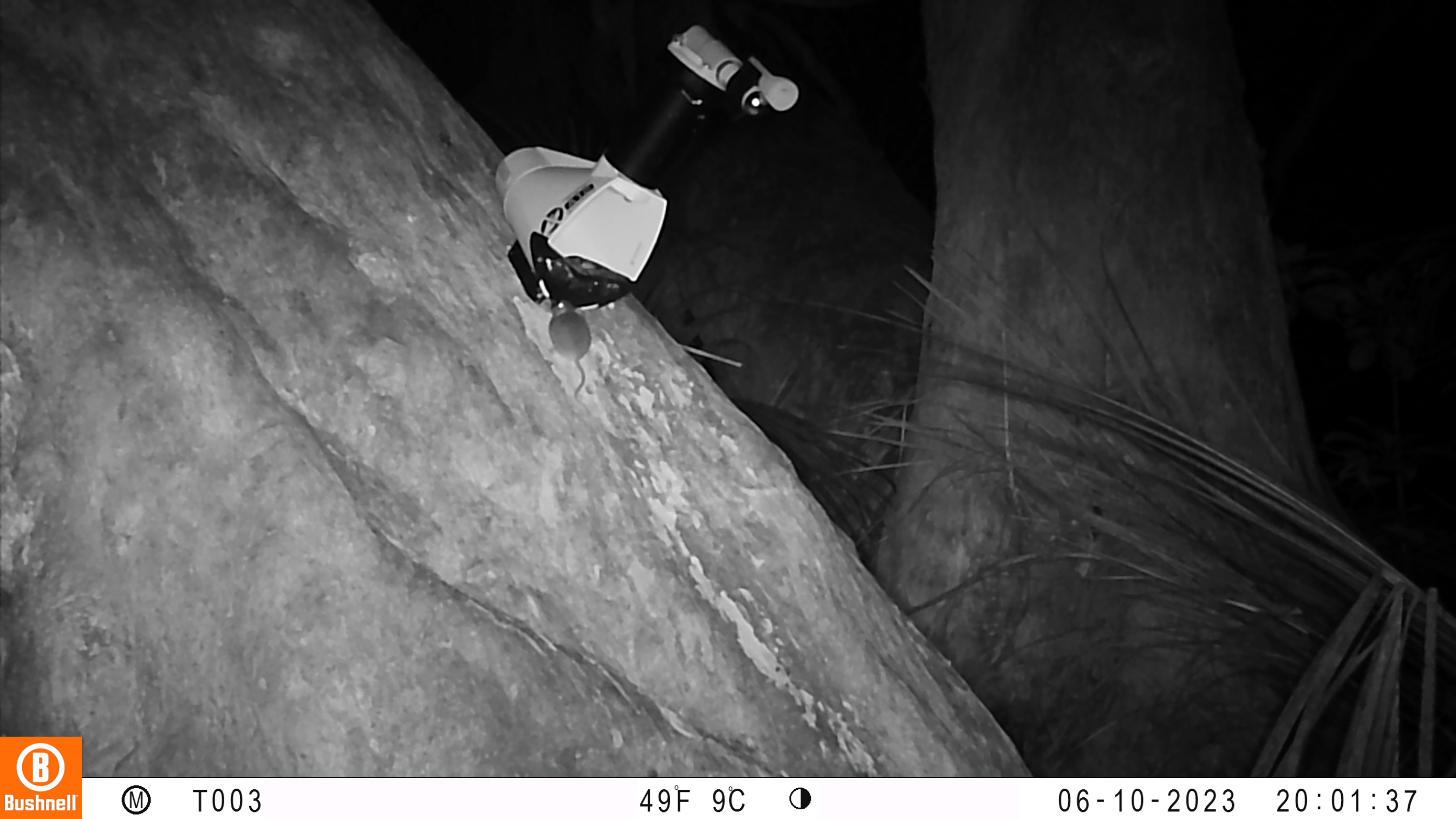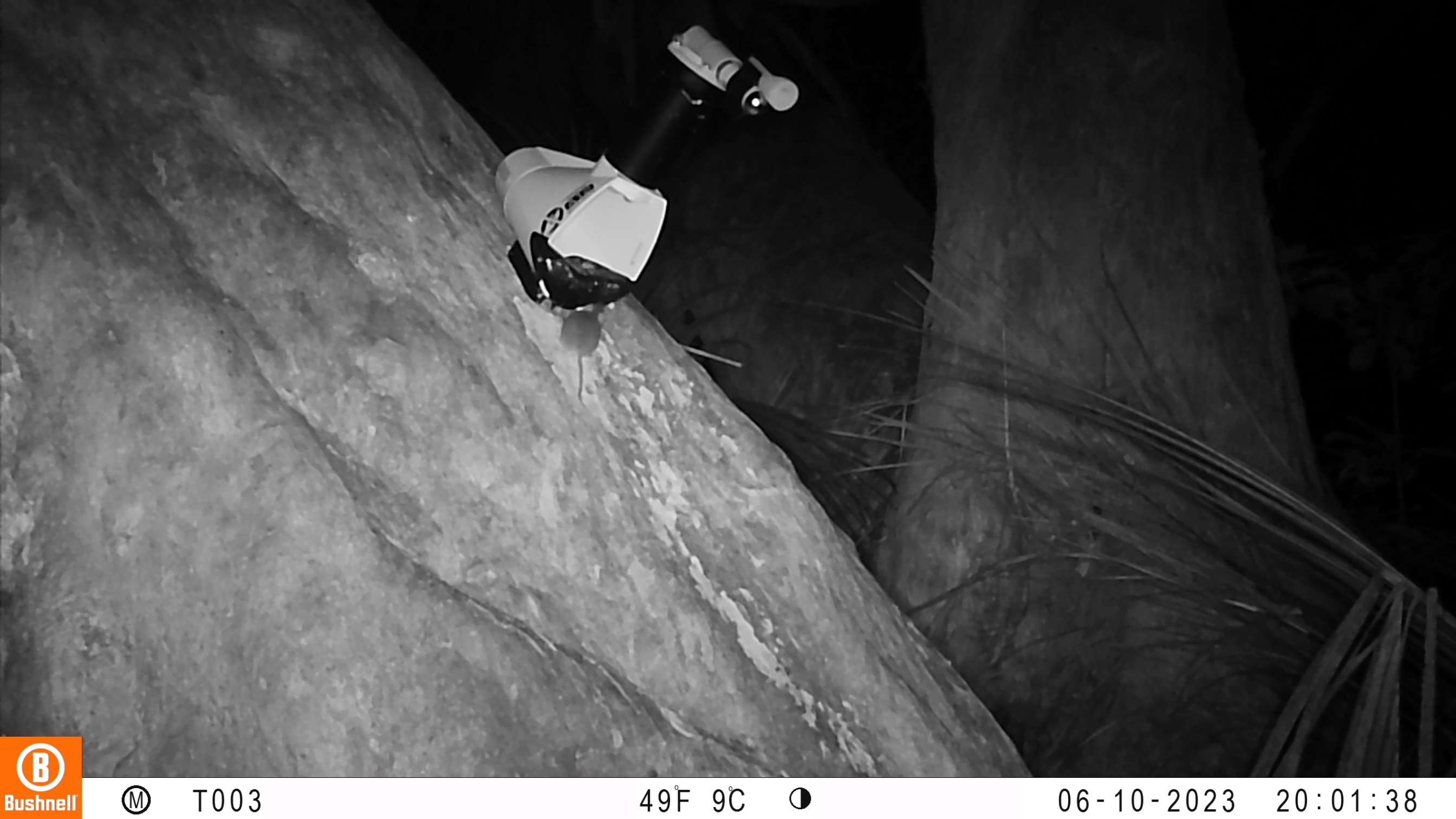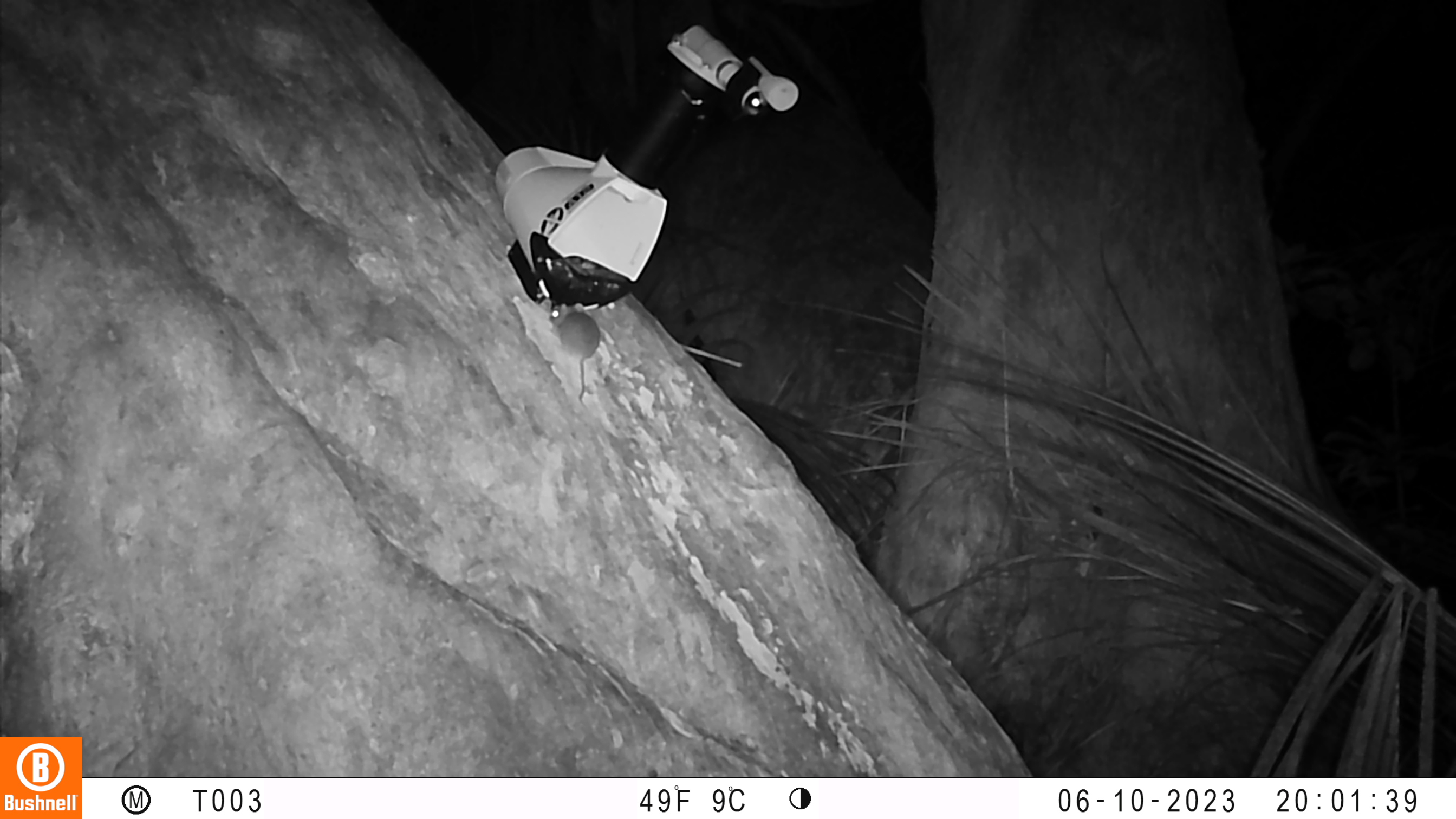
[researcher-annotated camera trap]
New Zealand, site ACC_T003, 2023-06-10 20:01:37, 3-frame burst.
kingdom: Animalia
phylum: Chordata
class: Mammalia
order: Rodentia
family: Muridae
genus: Mus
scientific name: Mus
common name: mouse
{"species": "mouse (Mus)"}